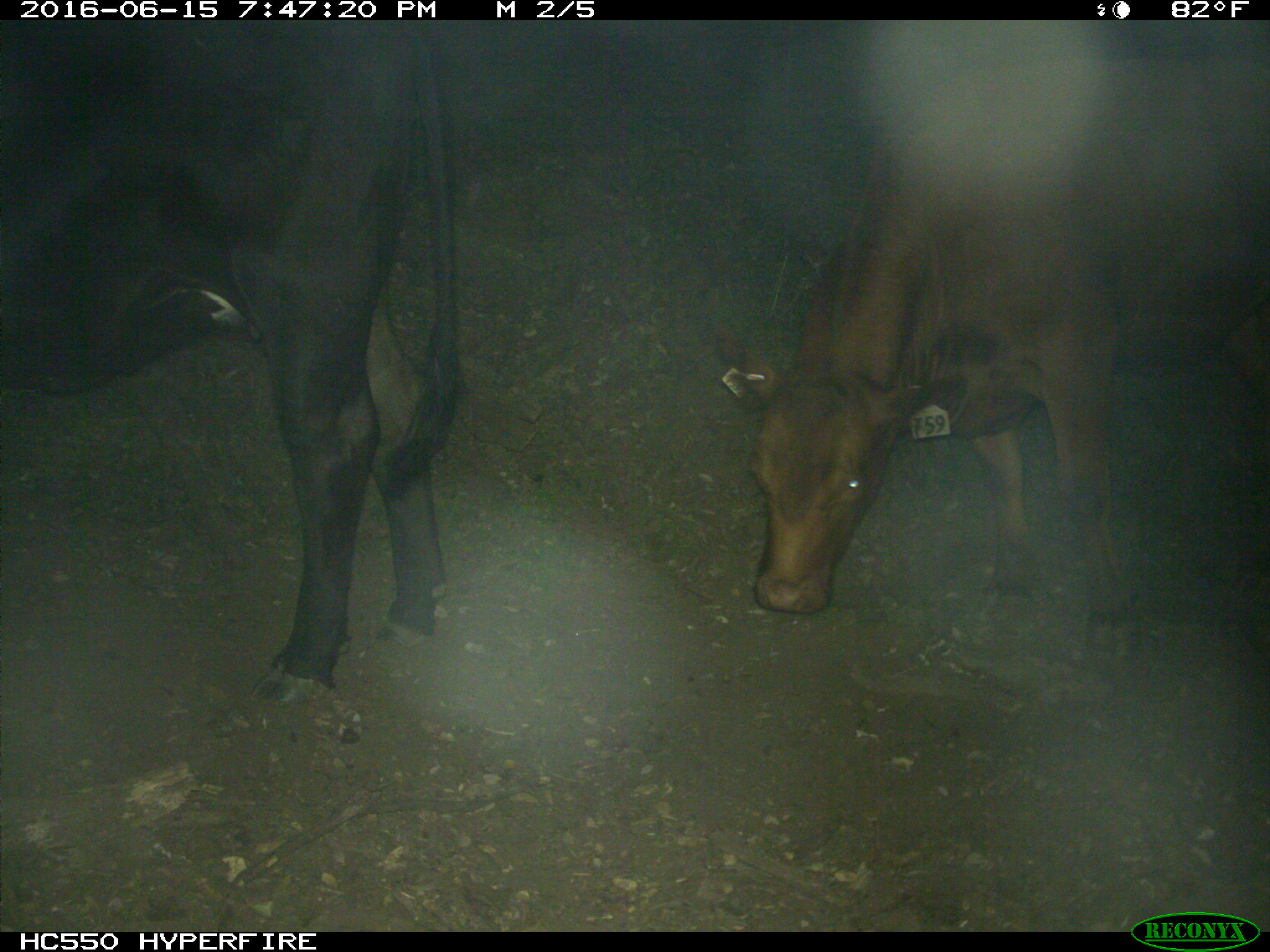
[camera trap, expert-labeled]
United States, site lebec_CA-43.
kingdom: Animalia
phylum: Chordata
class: Mammalia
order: Artiodactyla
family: Bovidae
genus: Bos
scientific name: Bos taurus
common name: domestic cow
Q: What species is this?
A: Bos taurus (domestic cow).